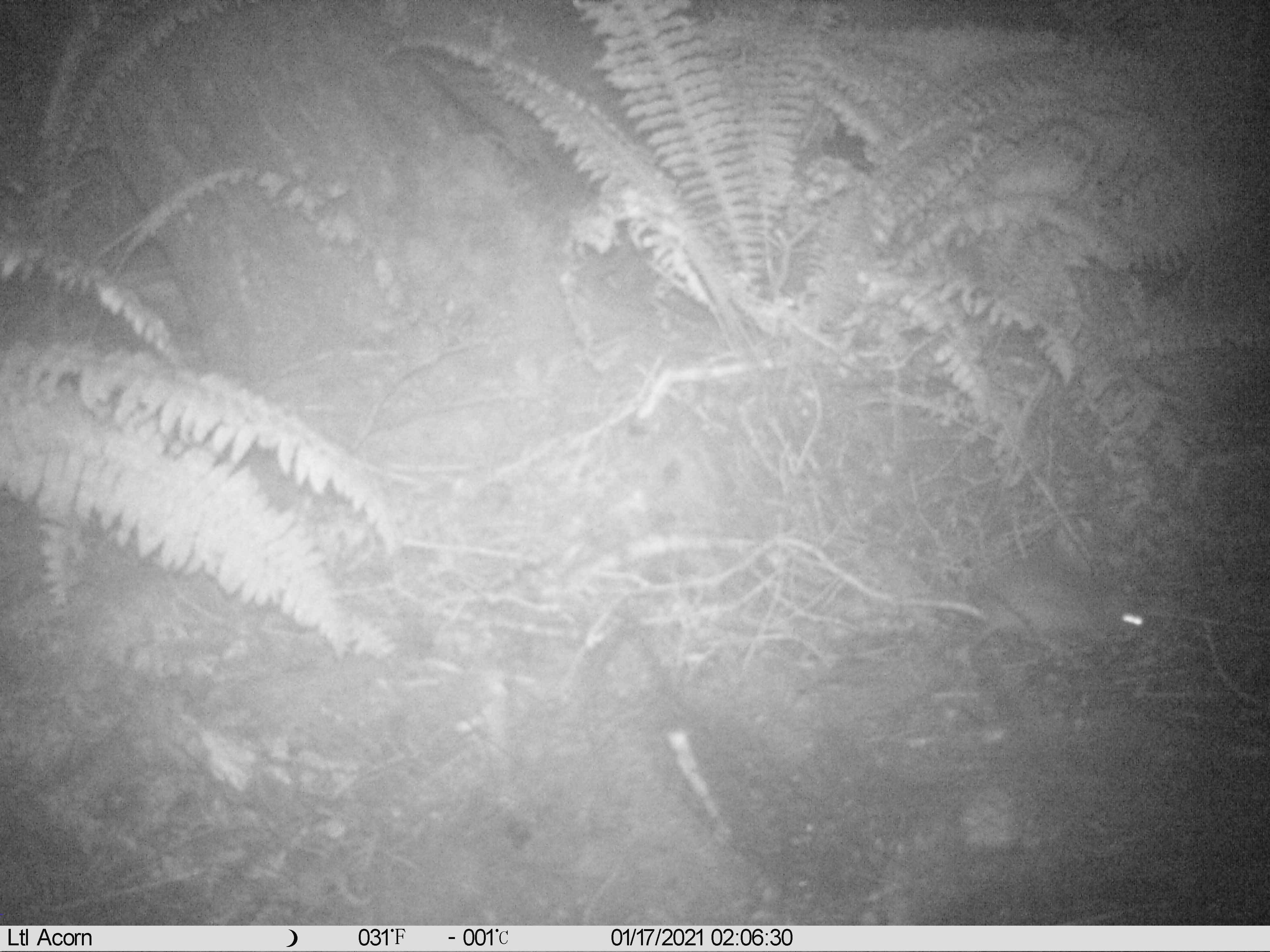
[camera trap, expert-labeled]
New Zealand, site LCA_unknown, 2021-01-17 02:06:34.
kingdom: Animalia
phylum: Chordata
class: Mammalia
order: Rodentia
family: Muridae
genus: Rattus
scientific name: Rattus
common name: rat